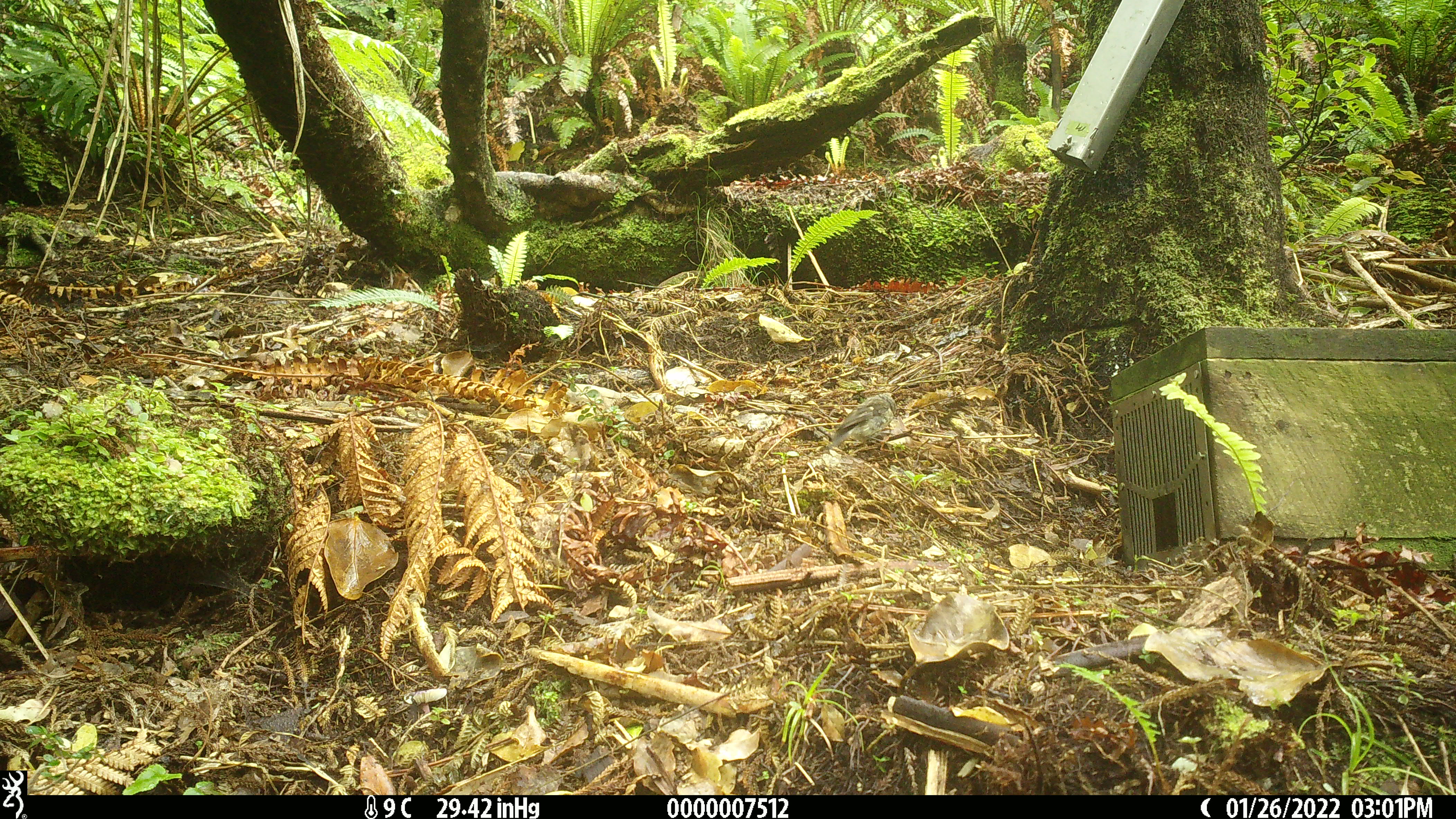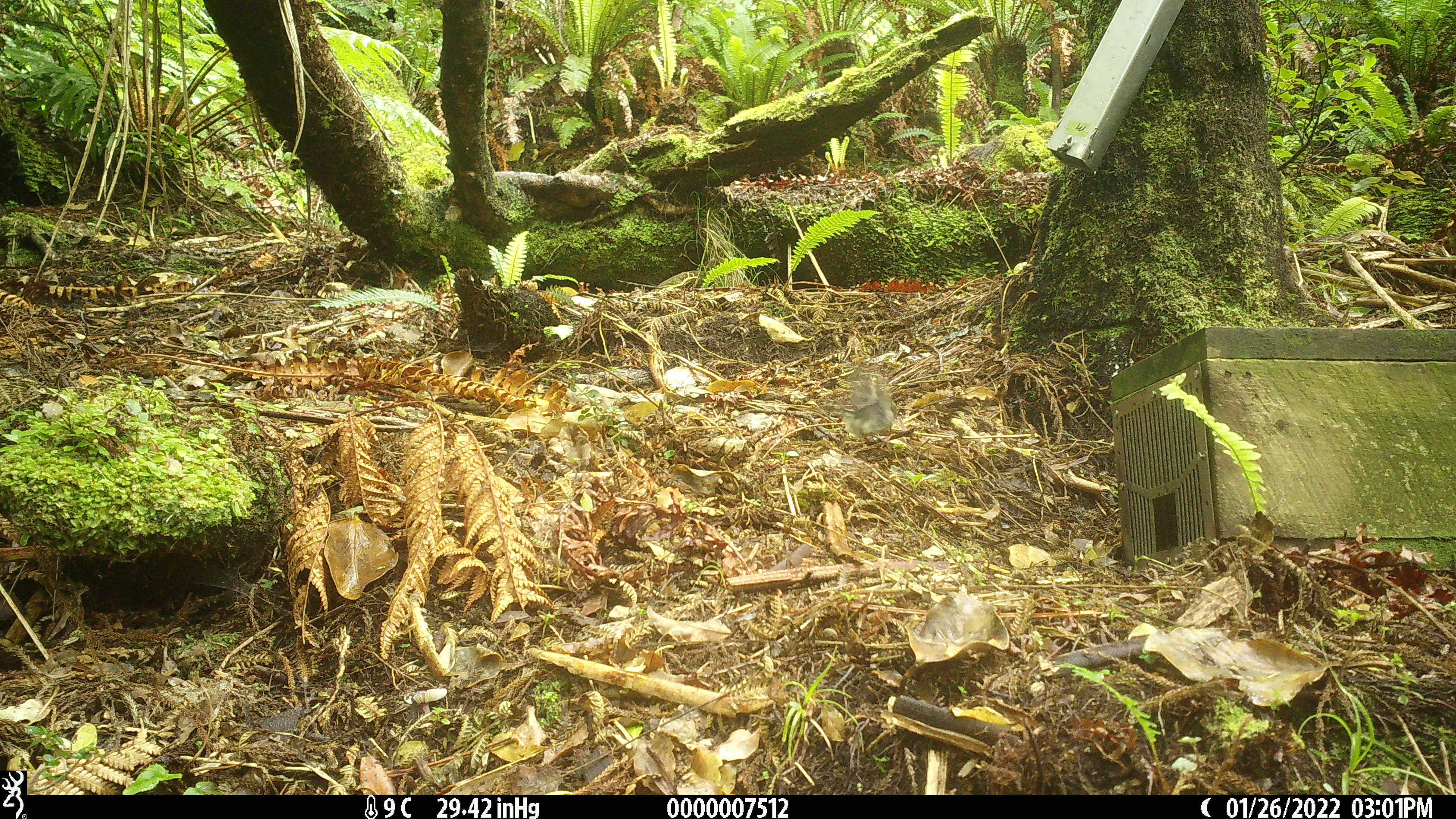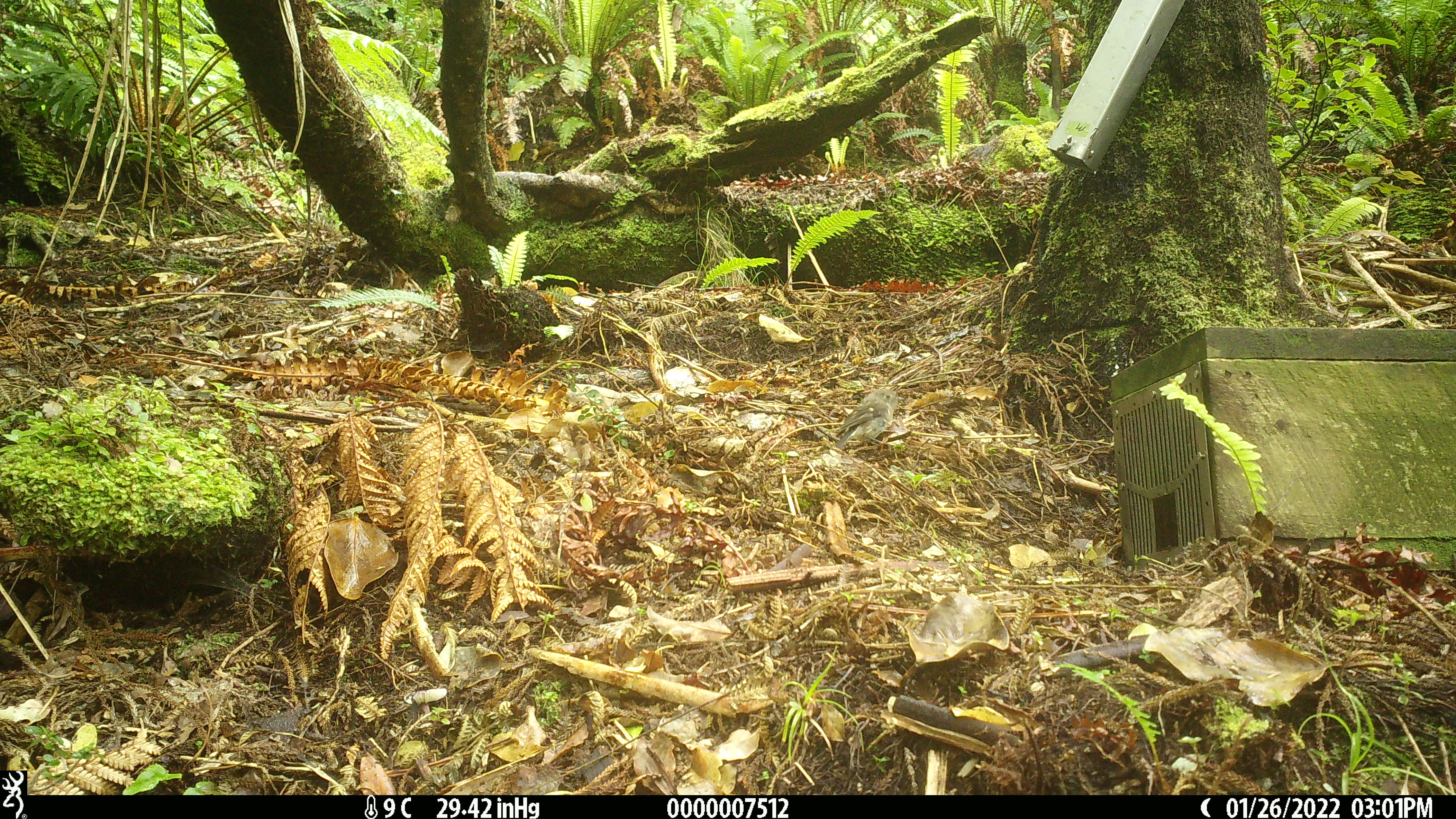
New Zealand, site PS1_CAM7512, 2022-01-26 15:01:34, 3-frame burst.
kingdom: Animalia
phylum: Chordata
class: Aves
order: Passeriformes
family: Petroicidae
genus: Petroica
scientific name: Petroica macrocephala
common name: tomtit